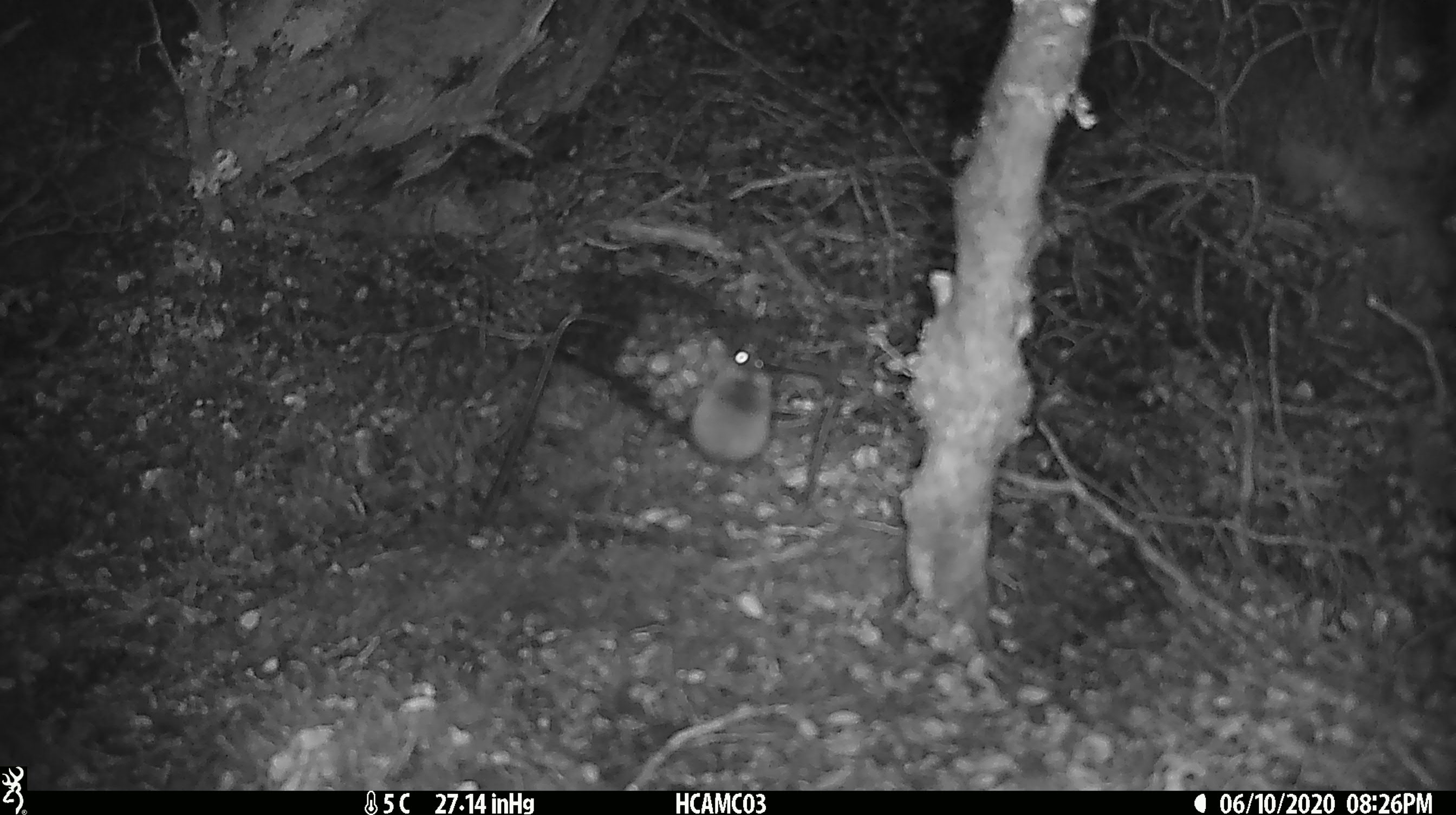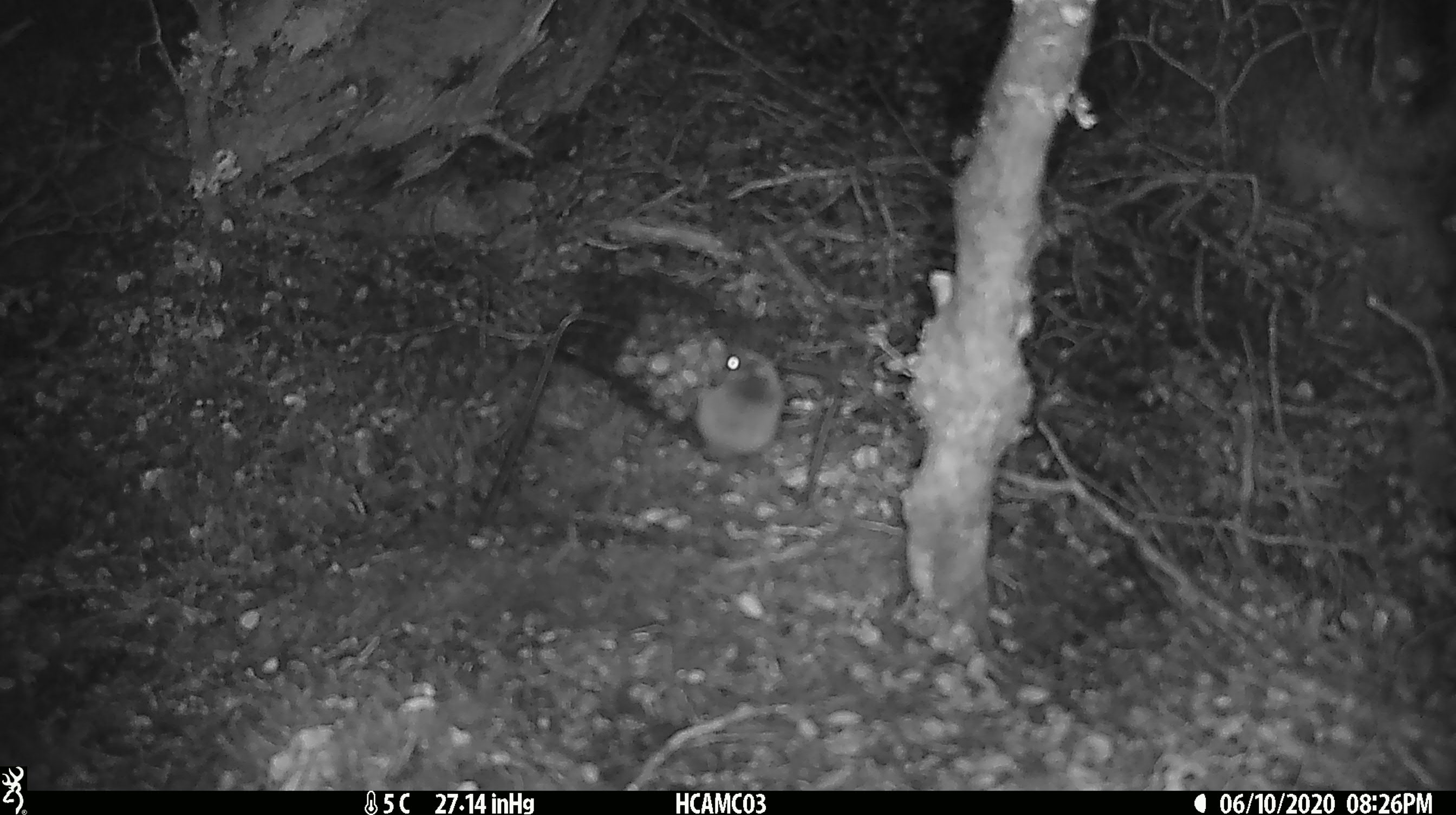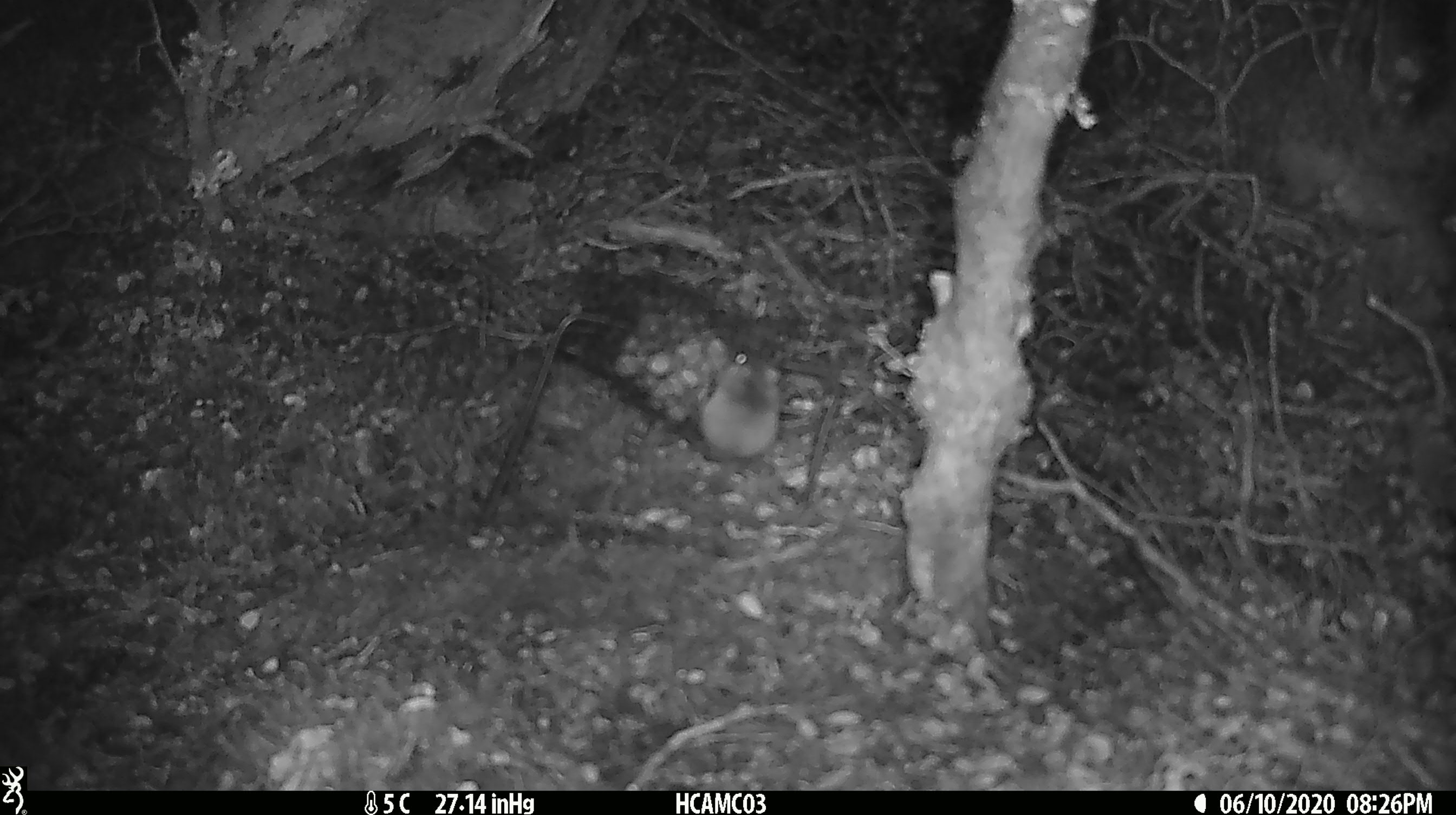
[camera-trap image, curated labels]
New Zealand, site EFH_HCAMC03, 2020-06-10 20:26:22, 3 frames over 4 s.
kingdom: Animalia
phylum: Chordata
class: Mammalia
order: Rodentia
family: Muridae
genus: Mus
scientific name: Mus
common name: mouse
Mouse (Mus).